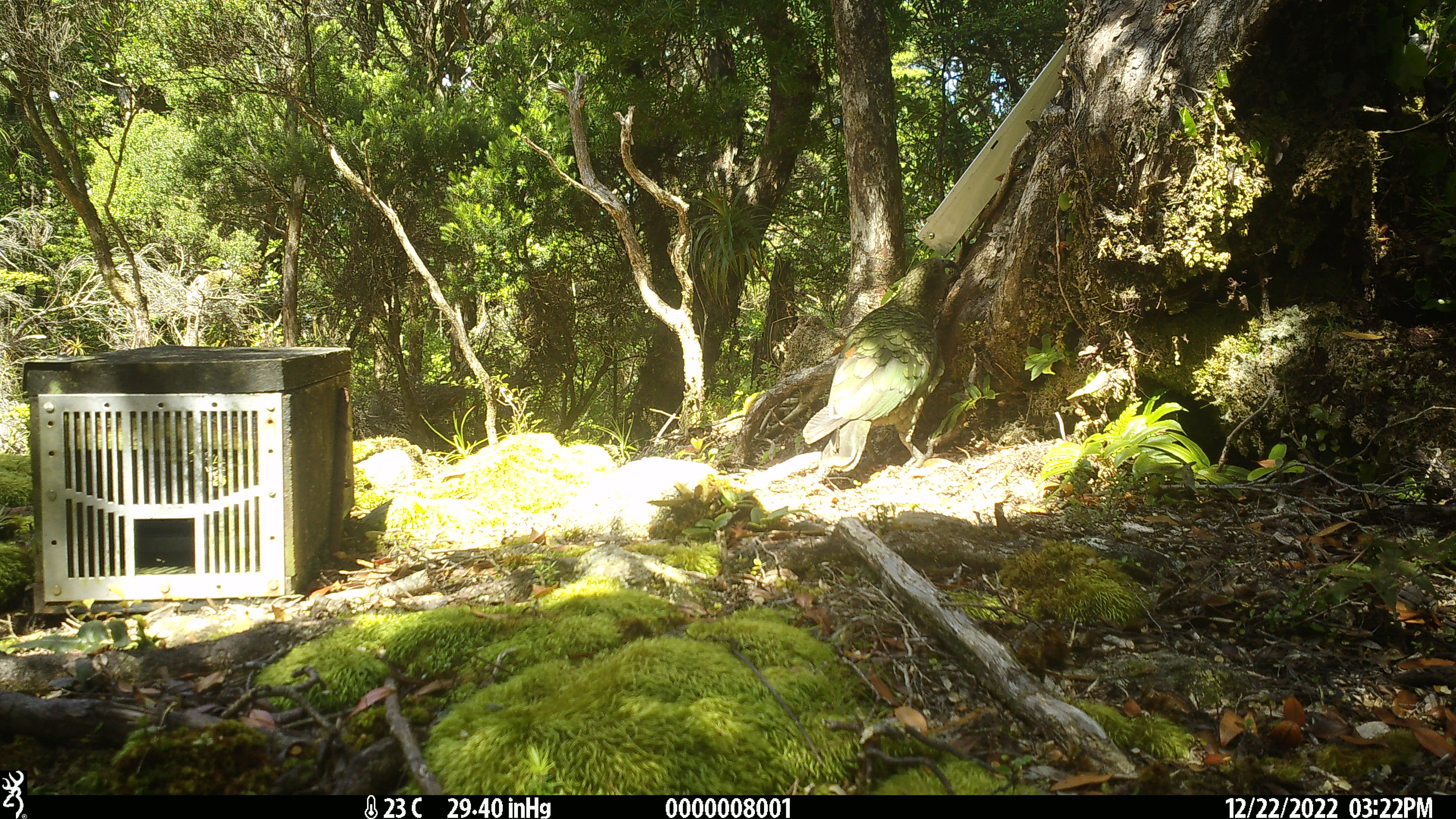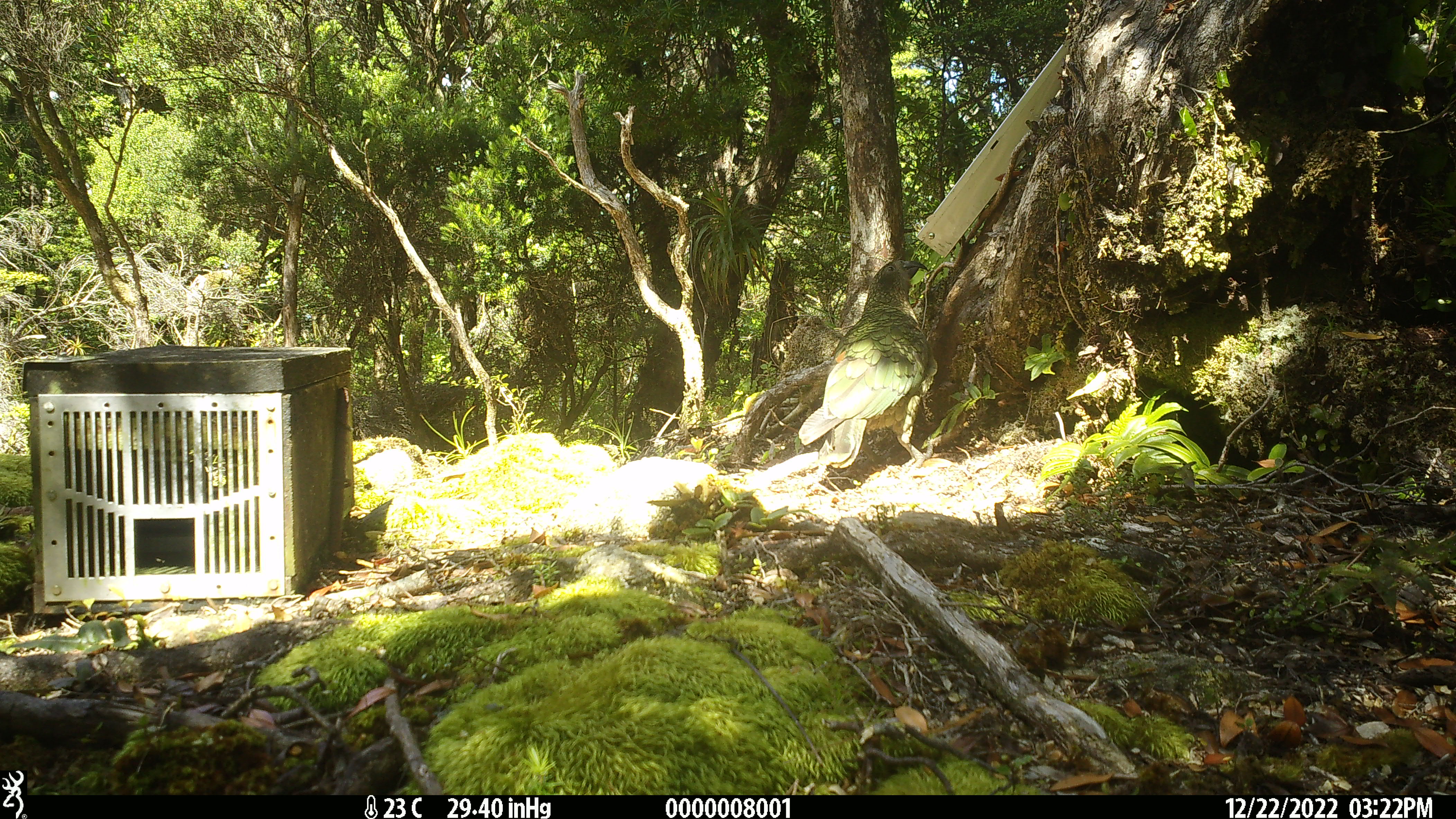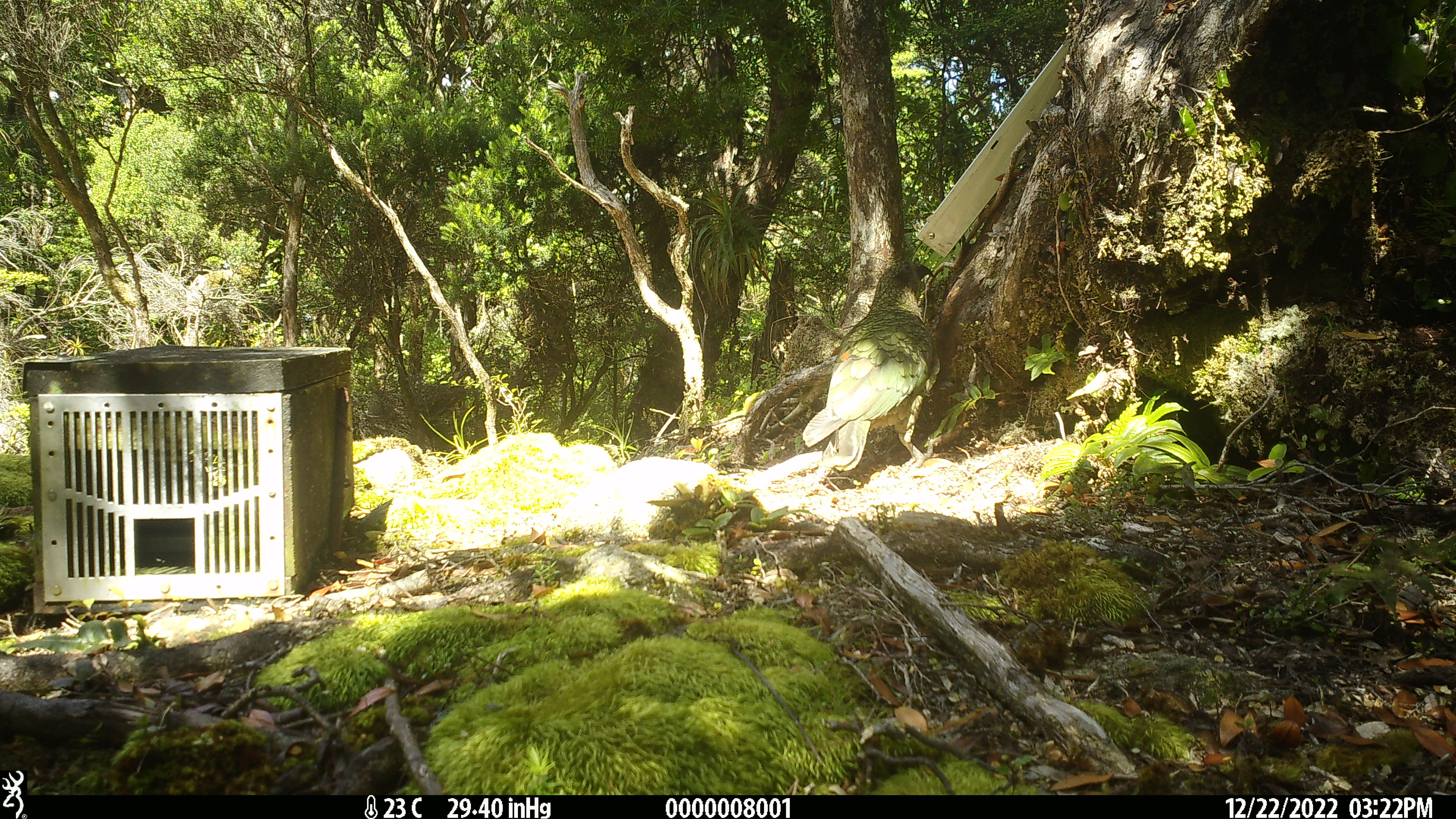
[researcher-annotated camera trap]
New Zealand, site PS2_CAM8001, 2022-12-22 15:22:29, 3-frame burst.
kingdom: Animalia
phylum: Chordata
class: Aves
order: Psittaciformes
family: Strigopidae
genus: Nestor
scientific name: Nestor notabilis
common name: kea